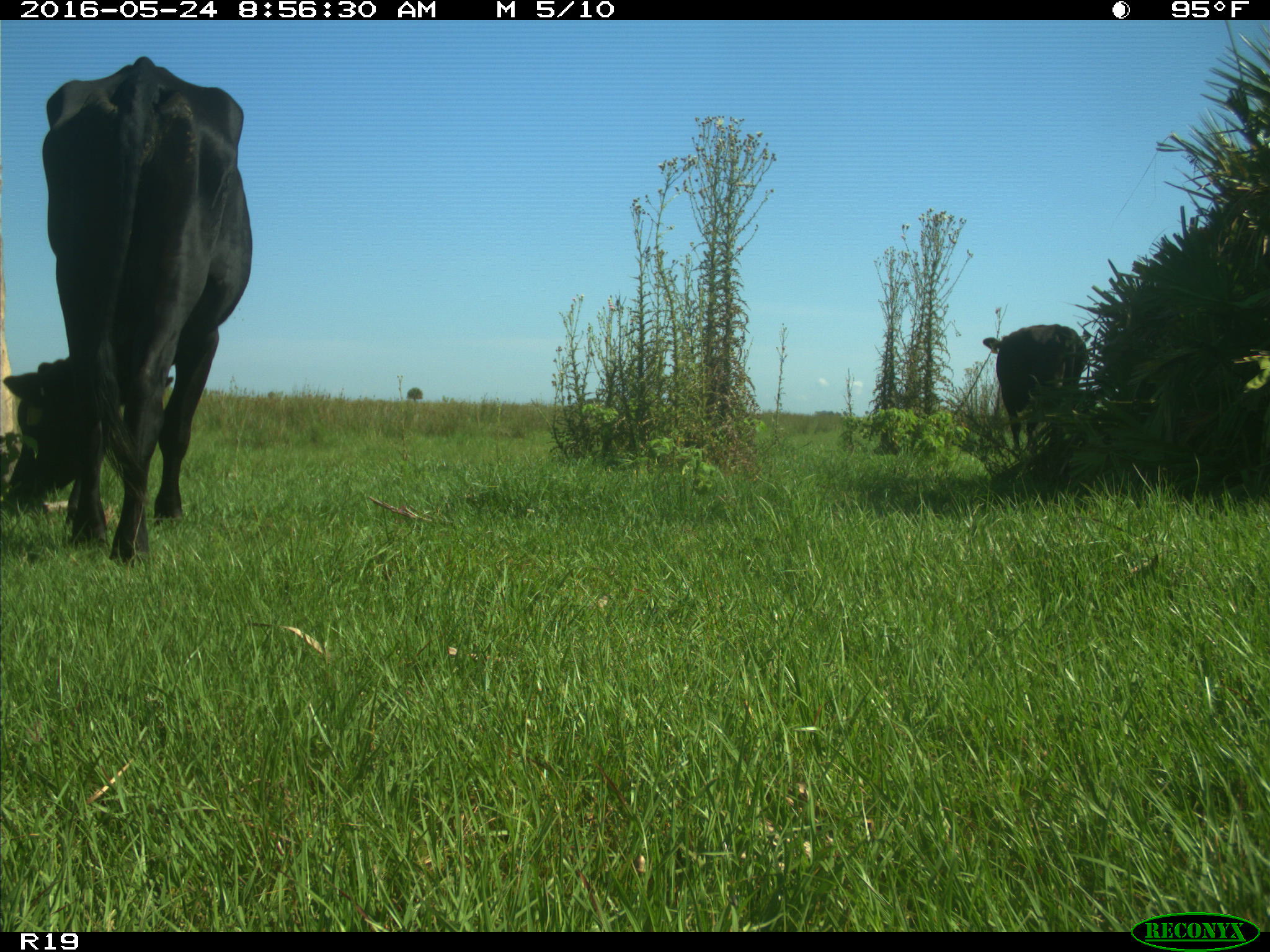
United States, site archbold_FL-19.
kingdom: Animalia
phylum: Chordata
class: Mammalia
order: Artiodactyla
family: Bovidae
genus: Bos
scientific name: Bos taurus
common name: domestic cow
Bos taurus (domestic cow).